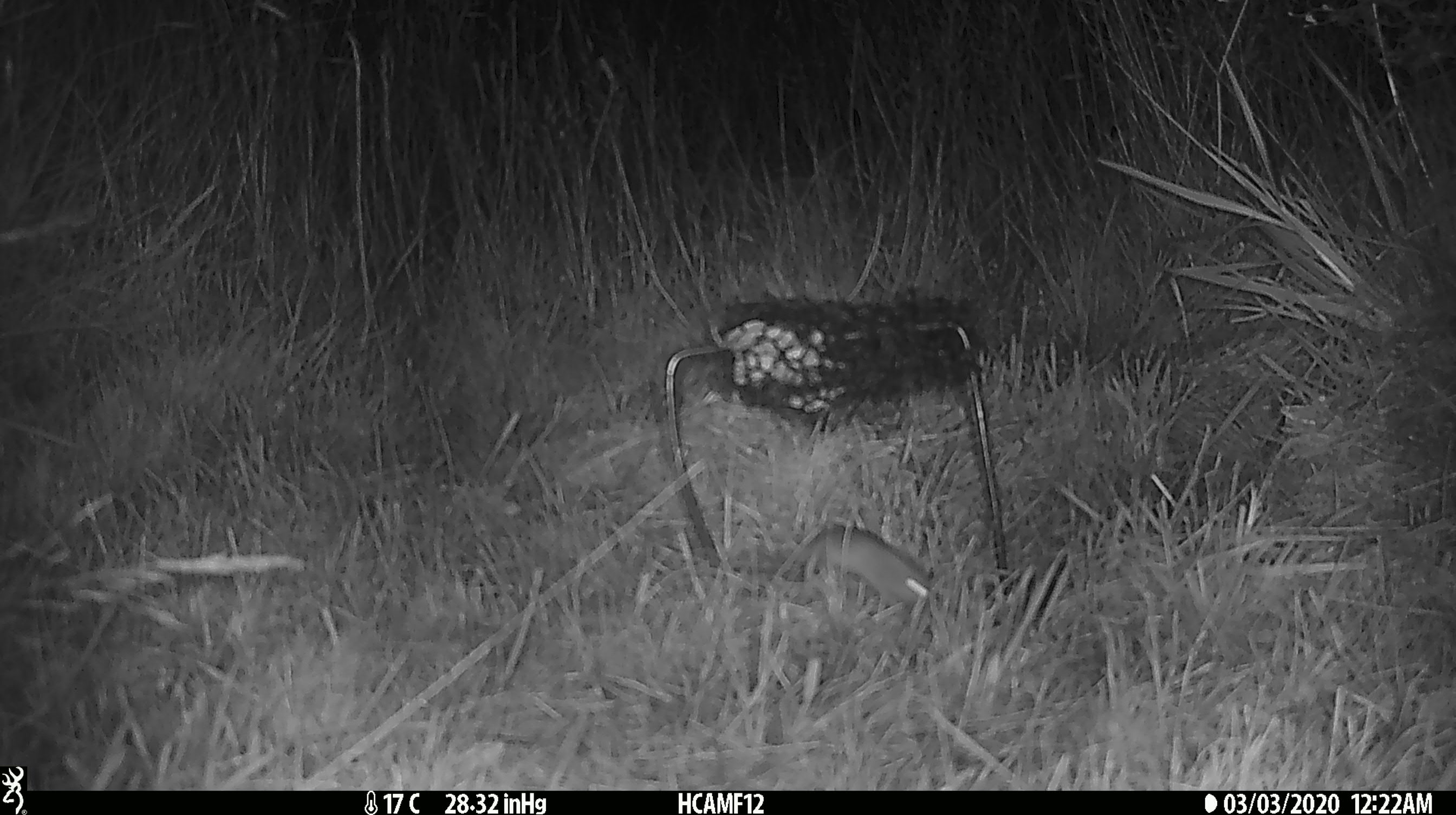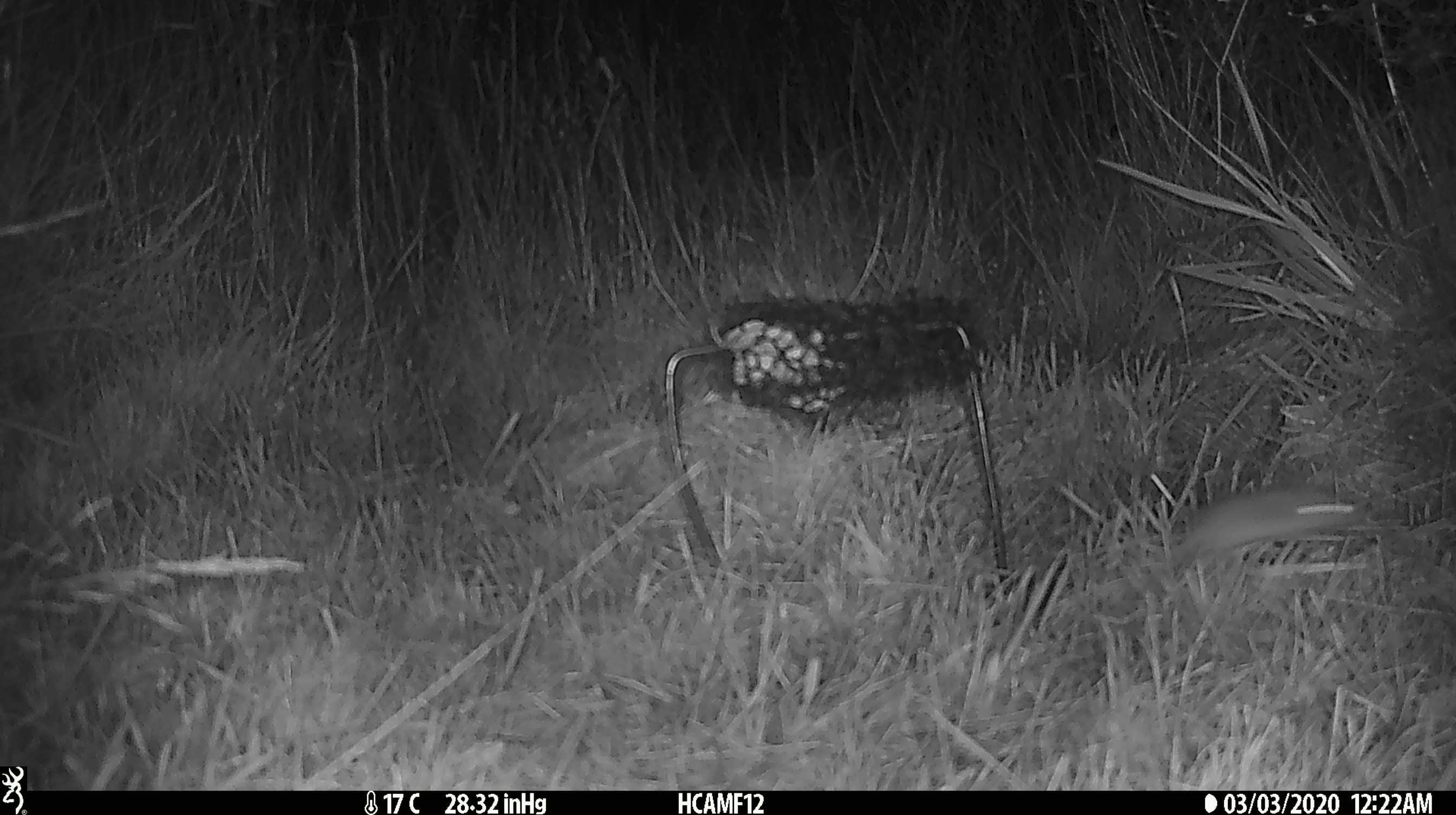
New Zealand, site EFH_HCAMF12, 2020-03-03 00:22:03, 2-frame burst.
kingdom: Animalia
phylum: Chordata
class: Mammalia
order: Rodentia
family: Muridae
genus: Mus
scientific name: Mus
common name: mouse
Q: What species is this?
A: Mouse (Mus).